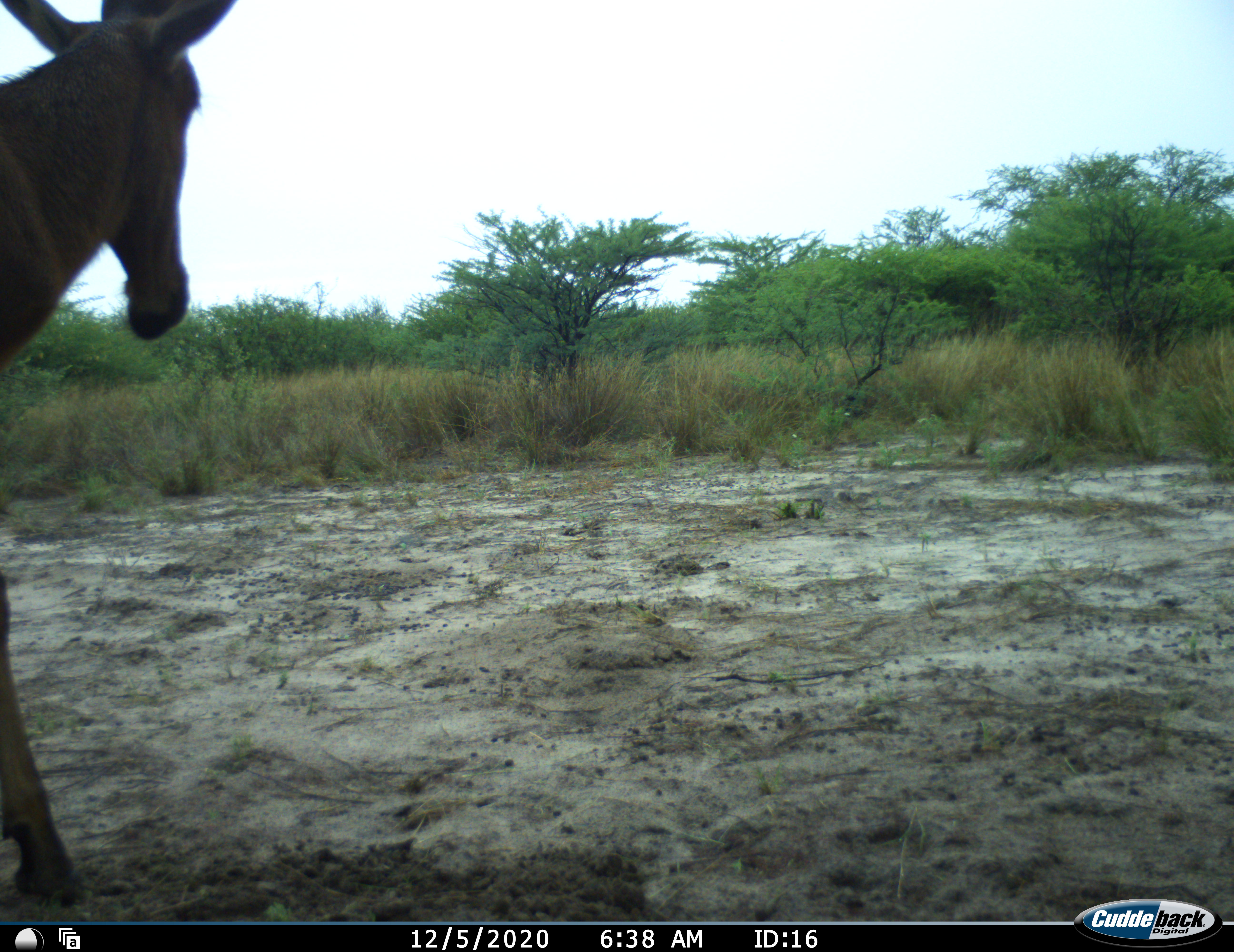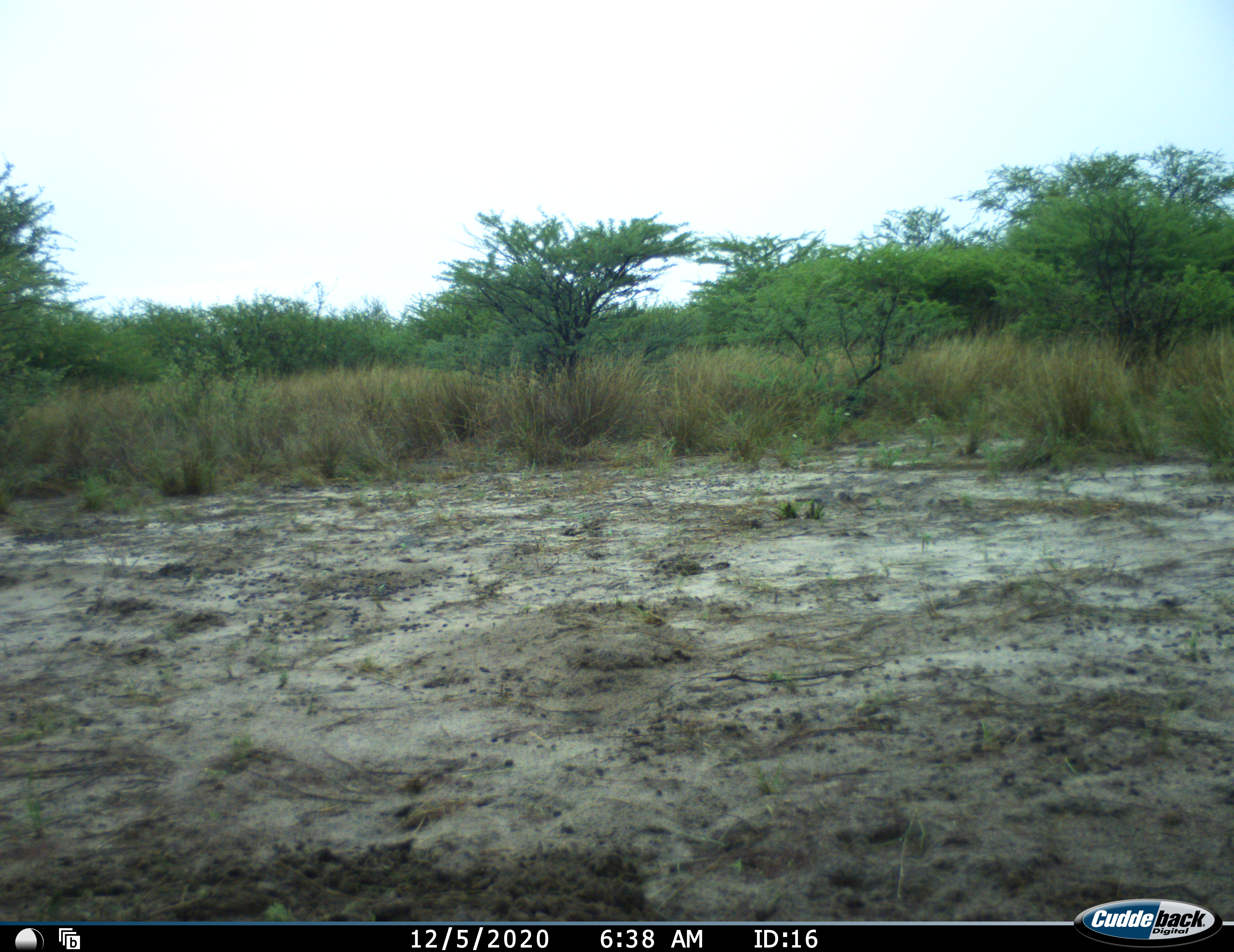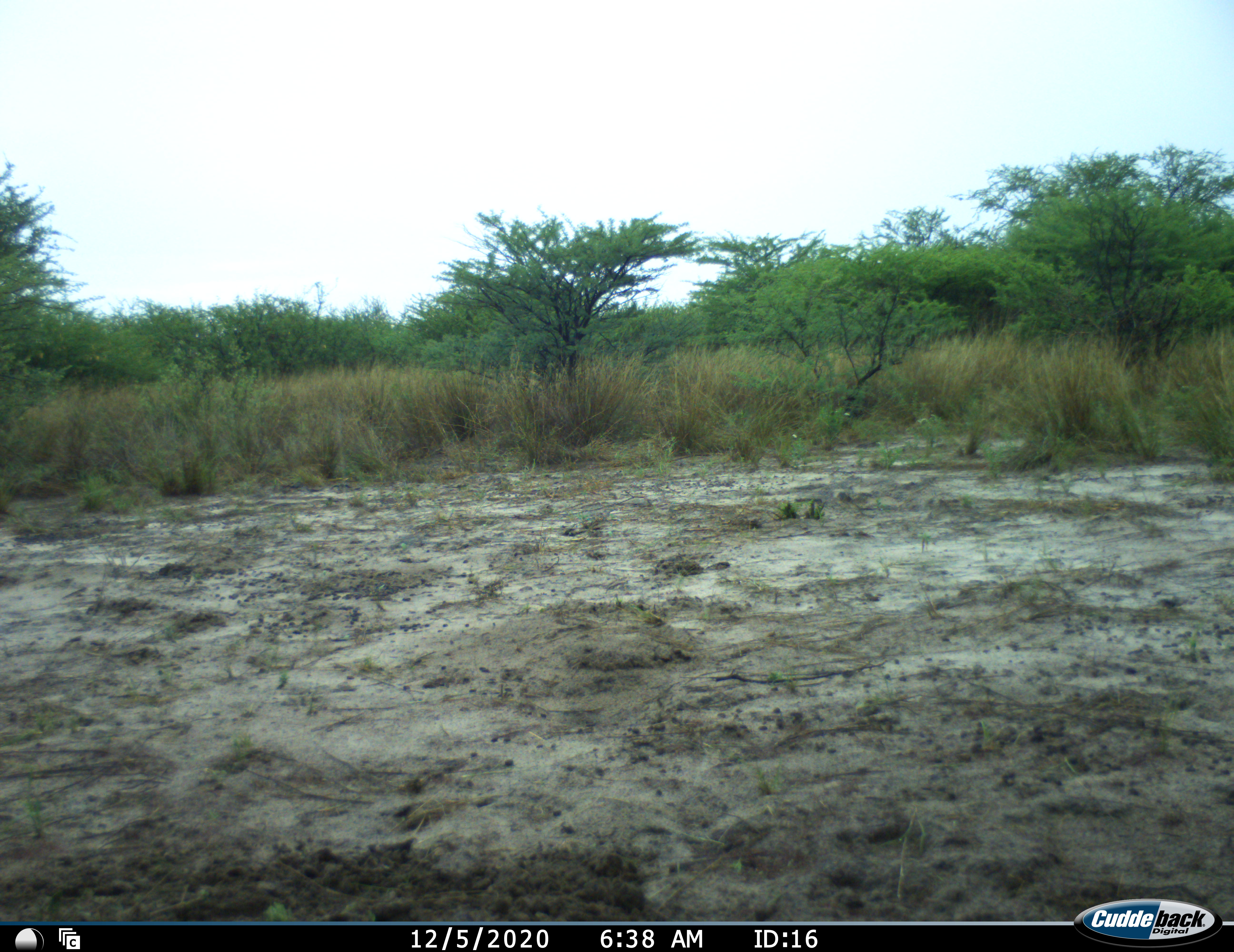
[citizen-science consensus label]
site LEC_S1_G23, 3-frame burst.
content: unidentified animal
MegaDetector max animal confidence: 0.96